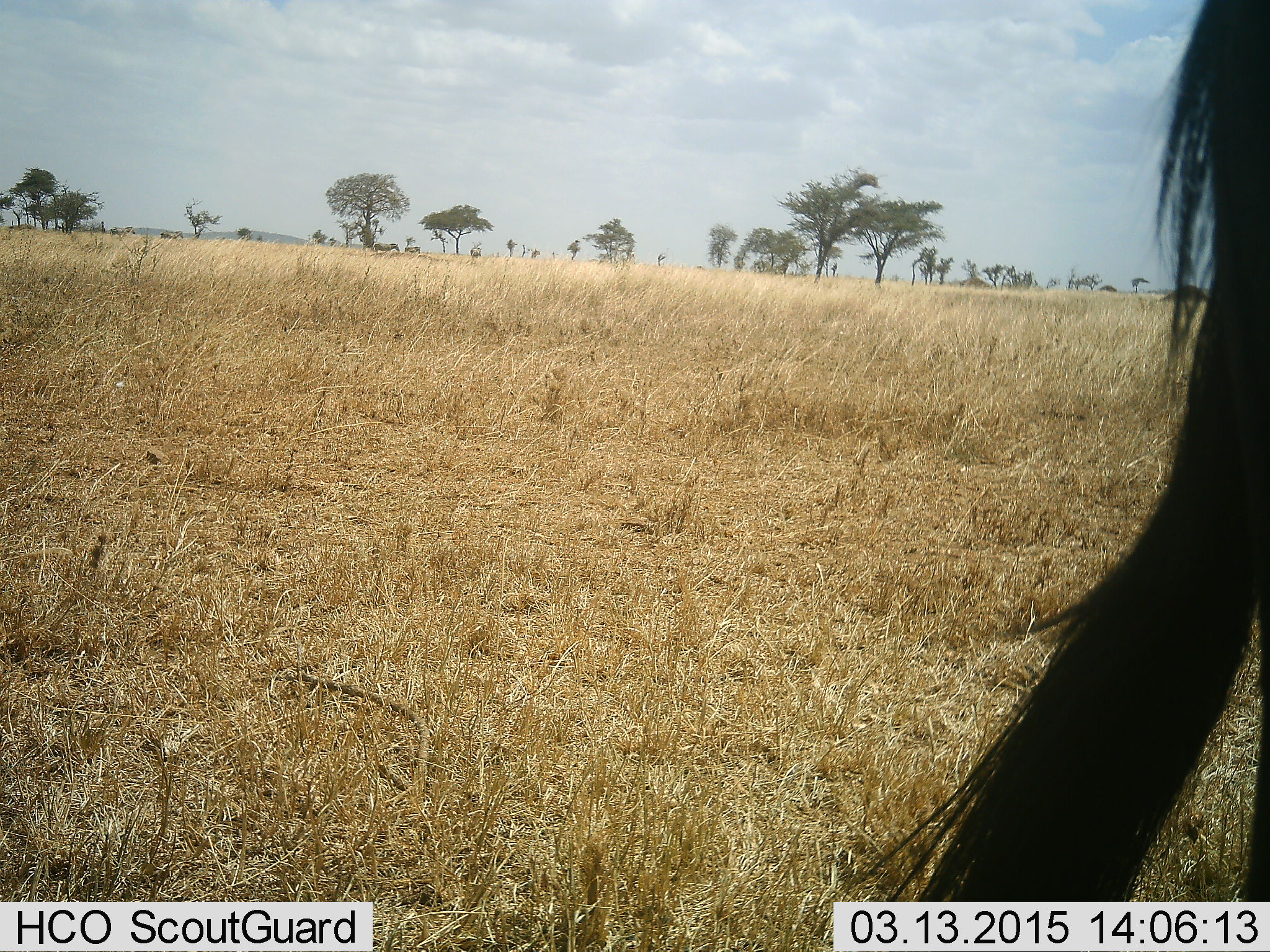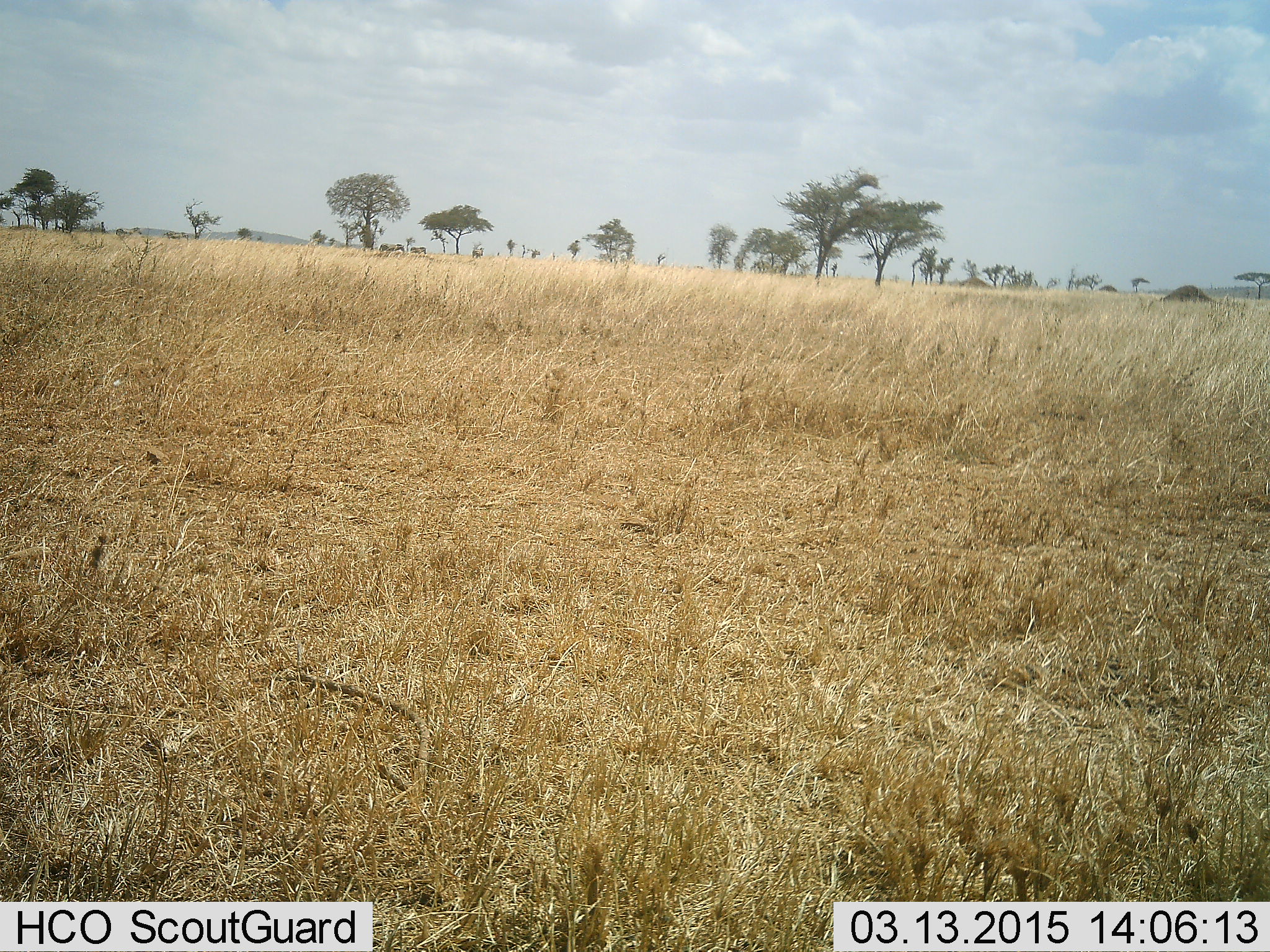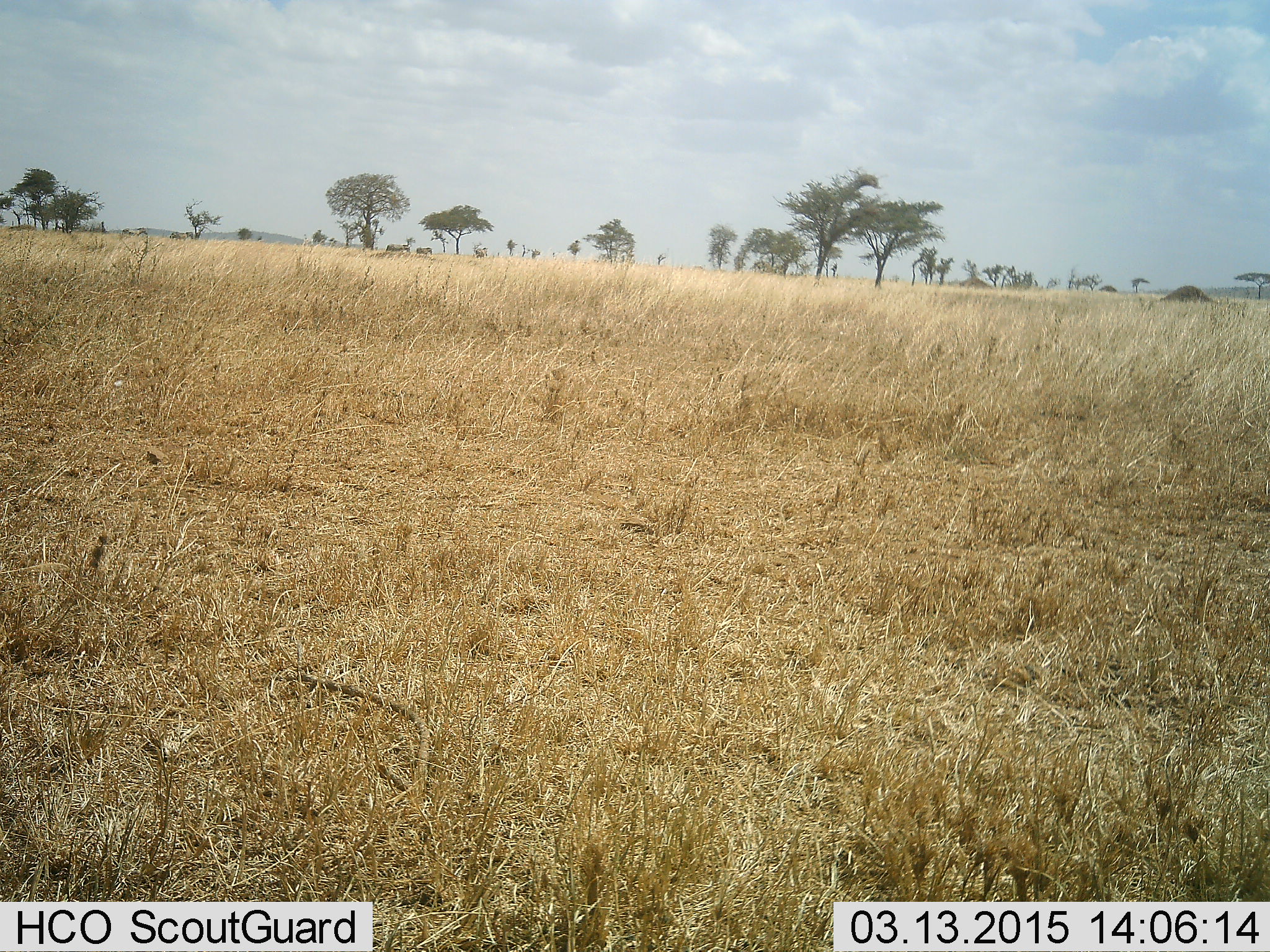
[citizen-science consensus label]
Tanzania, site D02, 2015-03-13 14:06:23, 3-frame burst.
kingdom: Animalia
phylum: Chordata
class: Mammalia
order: Artiodactyla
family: Bovidae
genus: Connochaetes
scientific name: Connochaetes taurinus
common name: blue wildebeest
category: wildebeest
Wildebeest (blue wildebeest) (Connochaetes taurinus), count 1. Behavior (volunteer vote fractions): standing 46%, resting 0%, moving 54%, interacting 0%. Young present (vote fraction): 0%. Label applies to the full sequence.